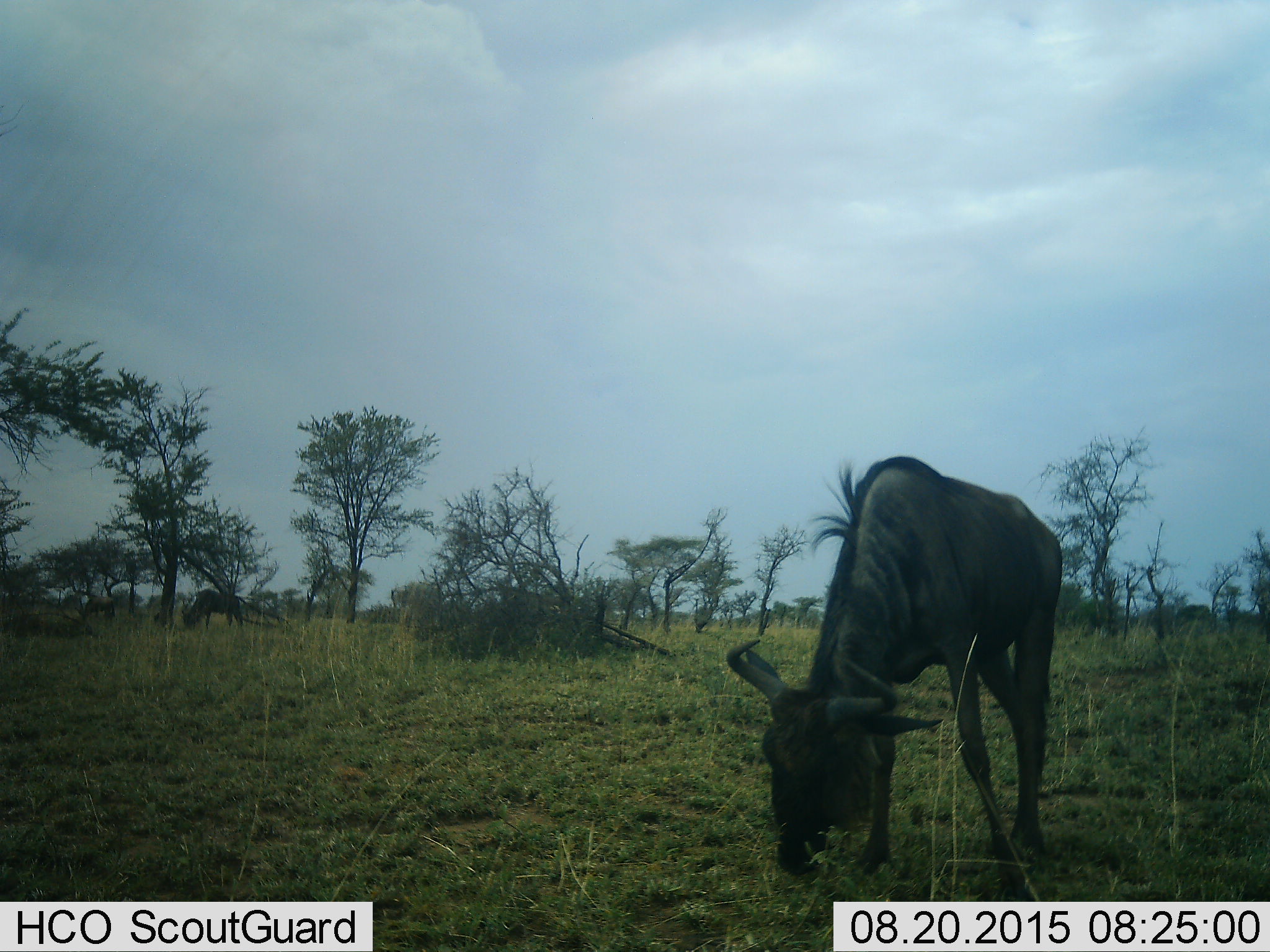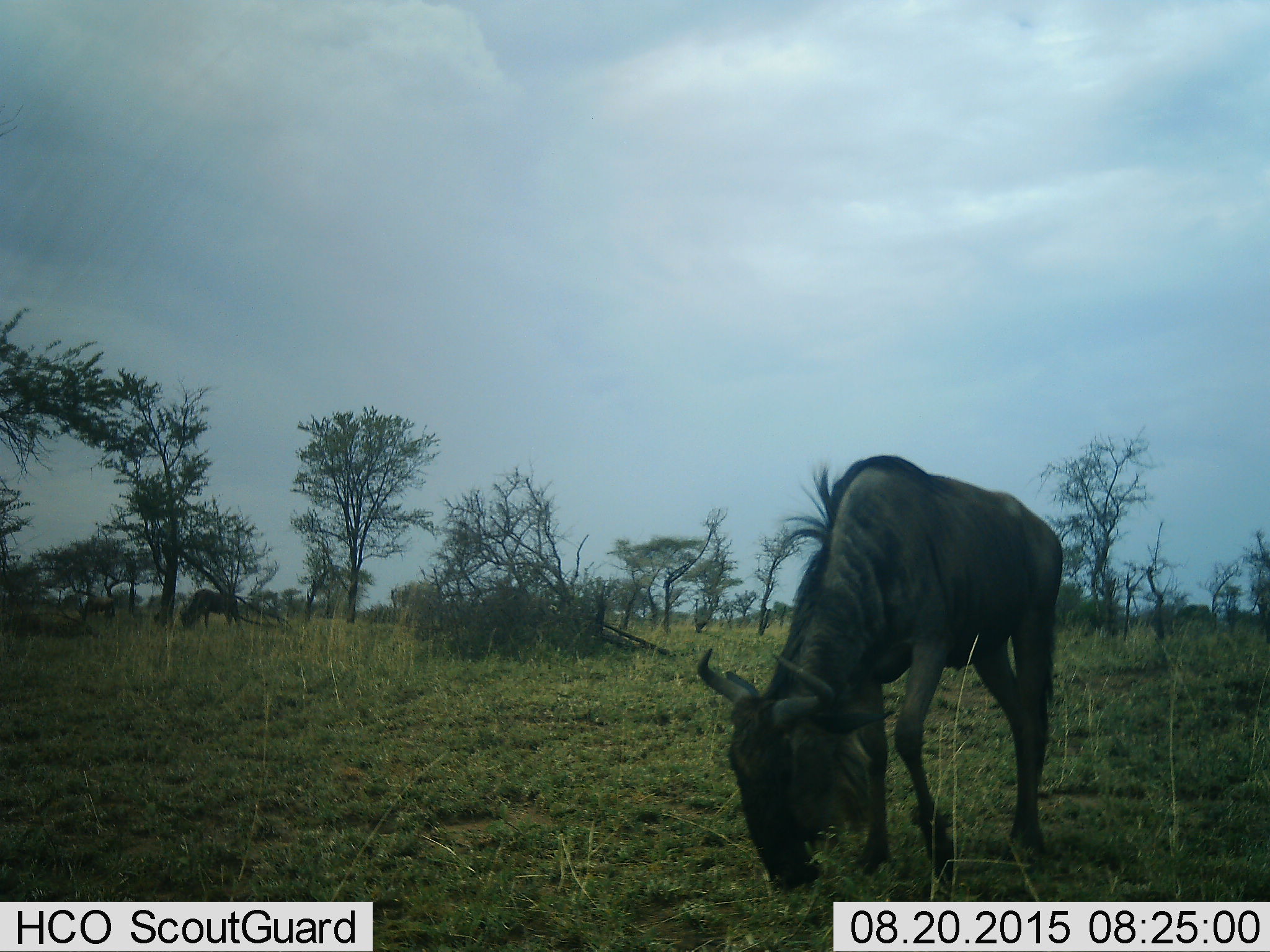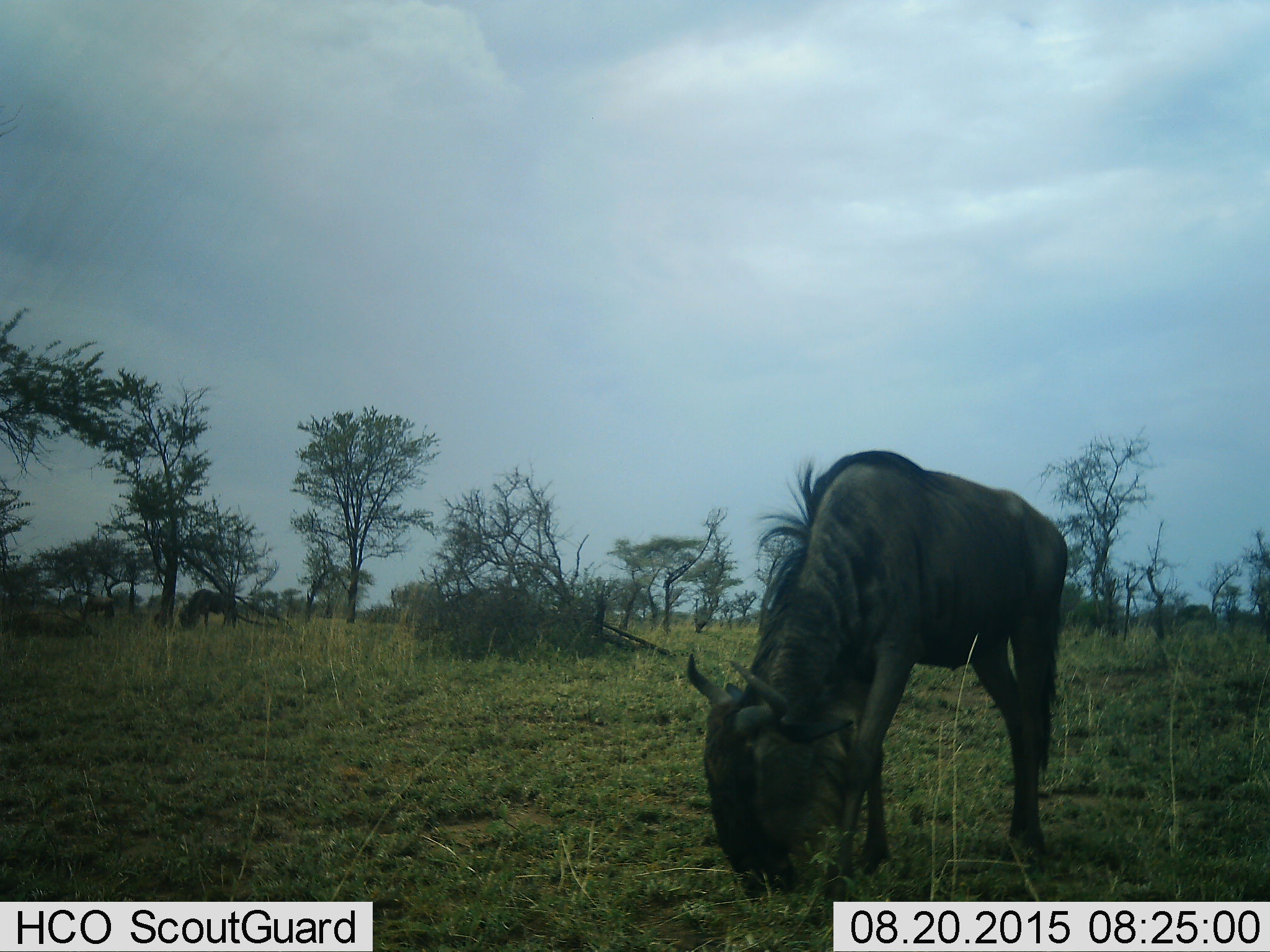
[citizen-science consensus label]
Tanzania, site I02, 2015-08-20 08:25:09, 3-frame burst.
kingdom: Animalia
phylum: Chordata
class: Mammalia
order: Artiodactyla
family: Bovidae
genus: Connochaetes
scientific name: Connochaetes taurinus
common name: blue wildebeest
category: wildebeest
Wildebeest (blue wildebeest) (Connochaetes taurinus), count 4. Behavior (volunteer vote fractions): standing 20%, resting 0%, moving 40%, interacting 0%. Young present (vote fraction): 0%. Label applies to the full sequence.